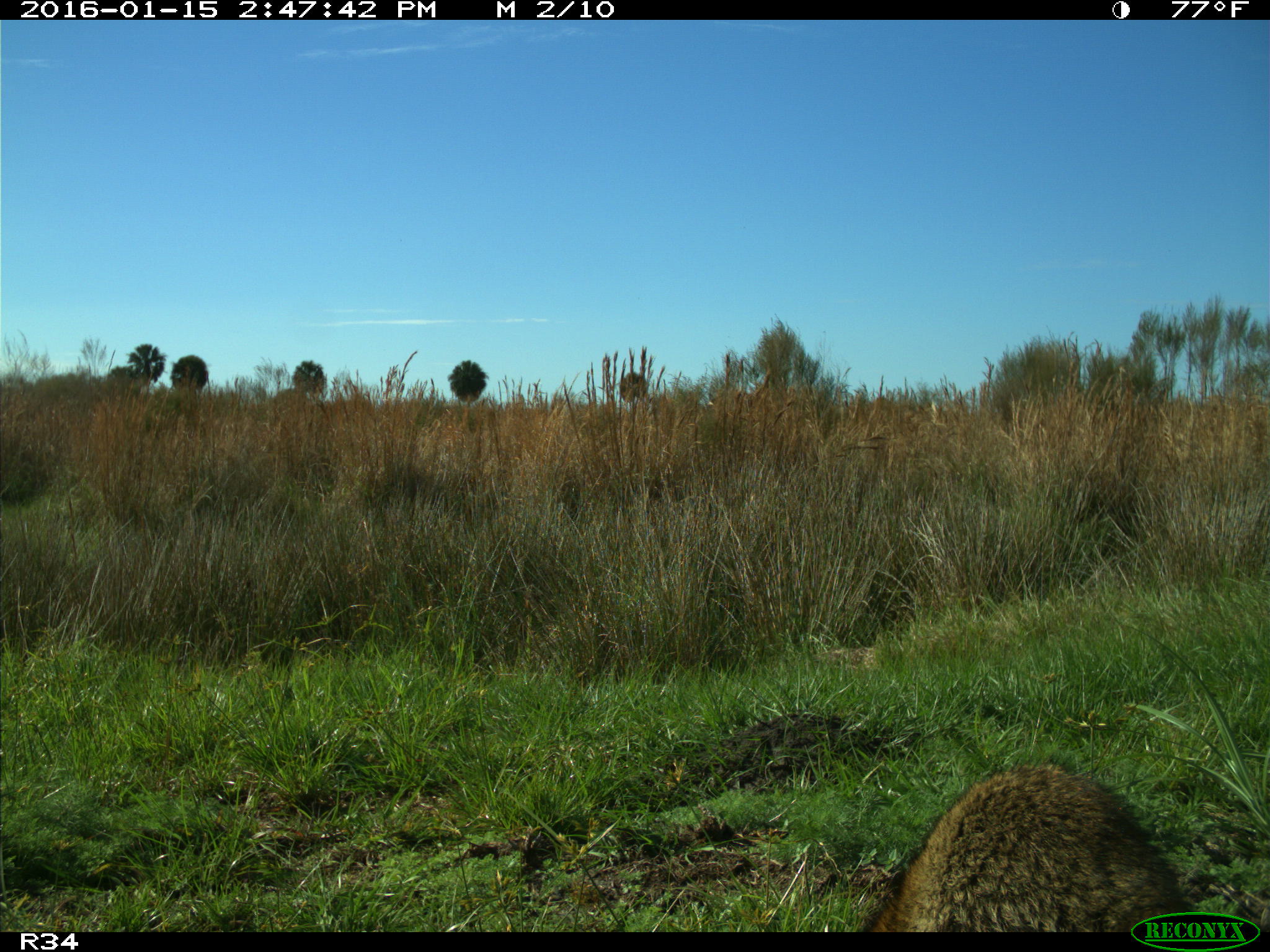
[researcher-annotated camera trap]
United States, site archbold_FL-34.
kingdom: Animalia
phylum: Chordata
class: Mammalia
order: Carnivora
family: Procyonidae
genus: Procyon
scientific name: Procyon lotor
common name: common raccoon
Procyon lotor (common raccoon).